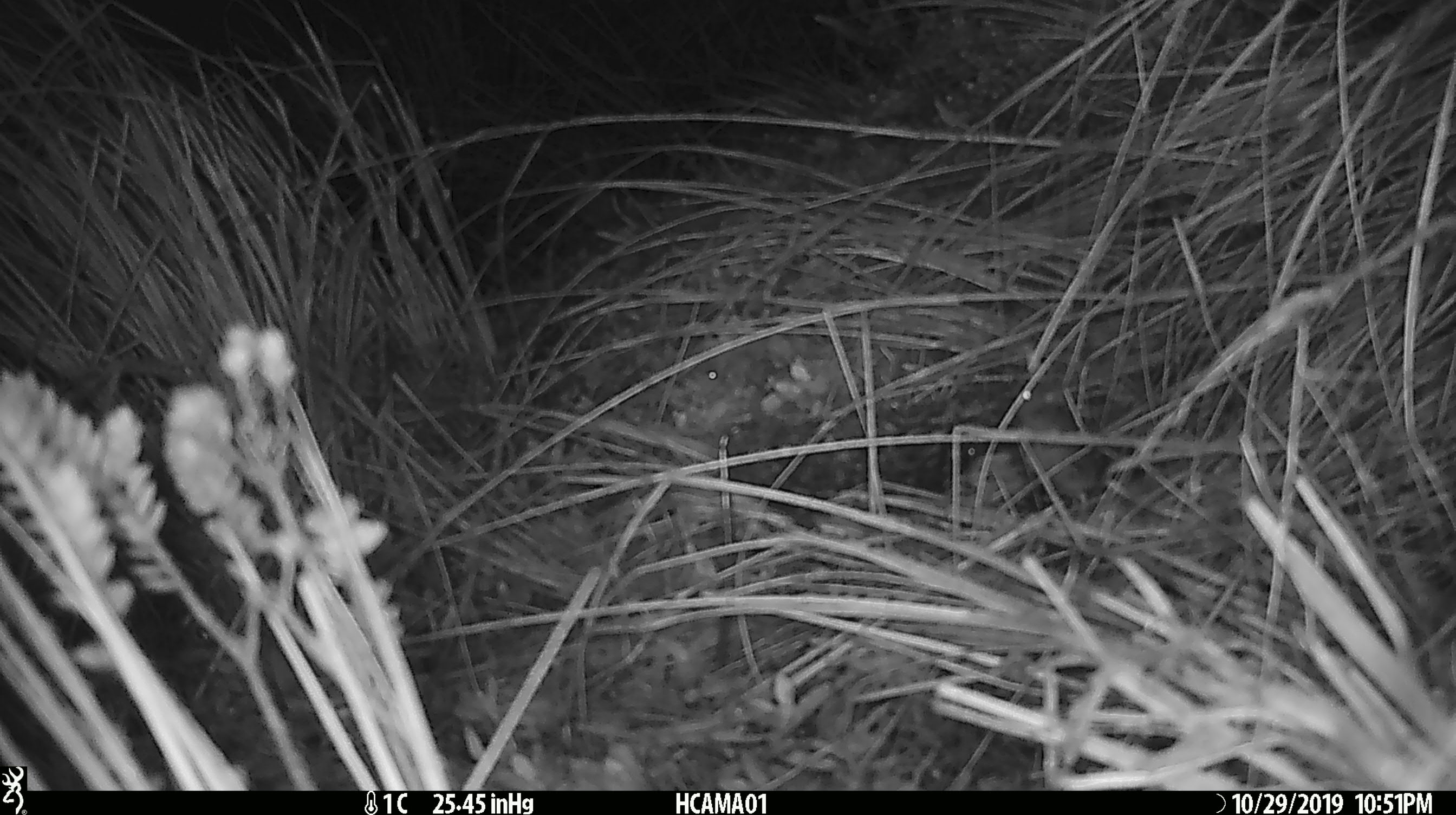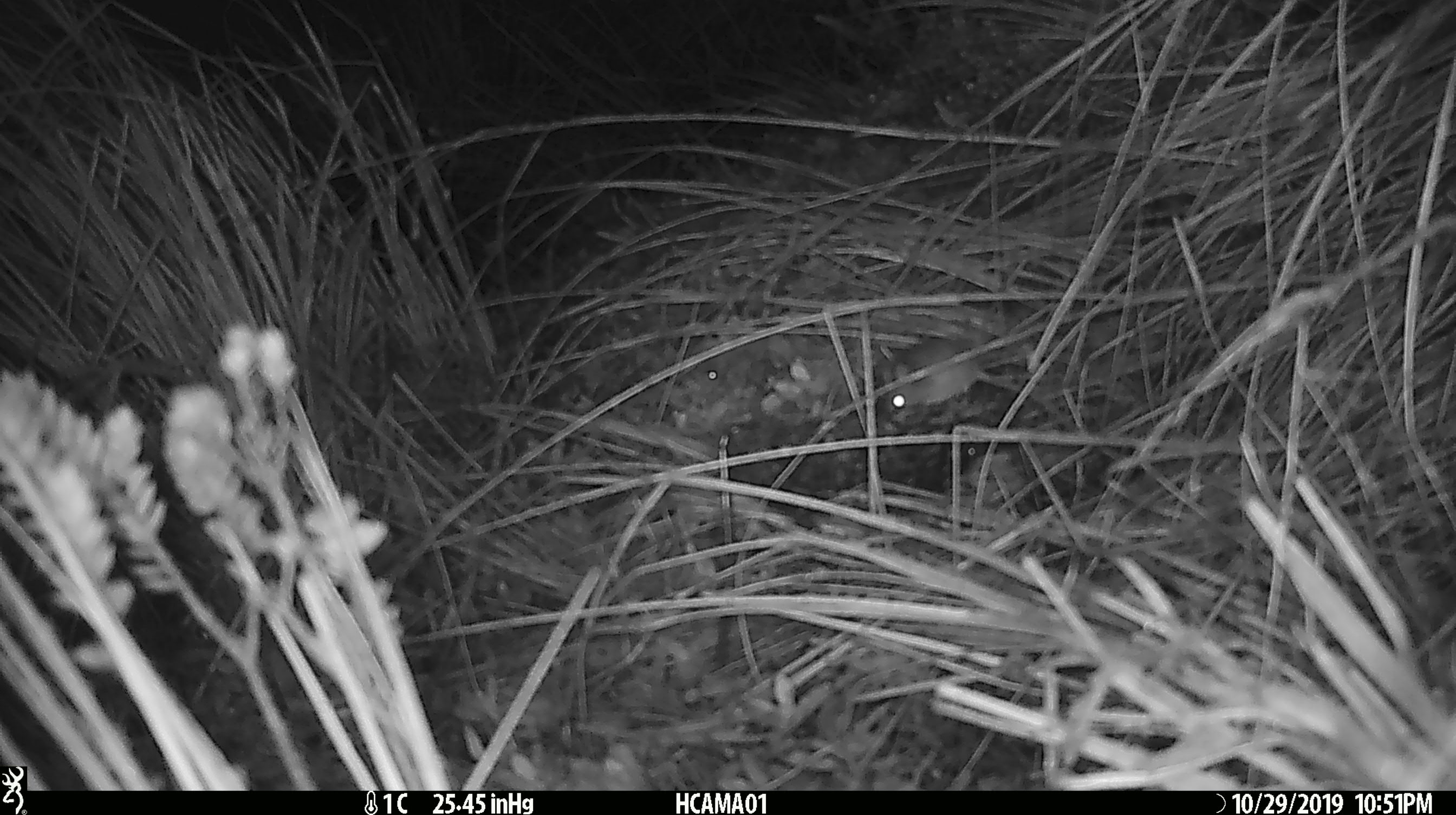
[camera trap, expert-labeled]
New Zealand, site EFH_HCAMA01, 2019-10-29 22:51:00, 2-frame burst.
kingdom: Animalia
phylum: Chordata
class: Mammalia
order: Rodentia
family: Muridae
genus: Mus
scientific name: Mus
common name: mouse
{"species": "mouse (Mus)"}